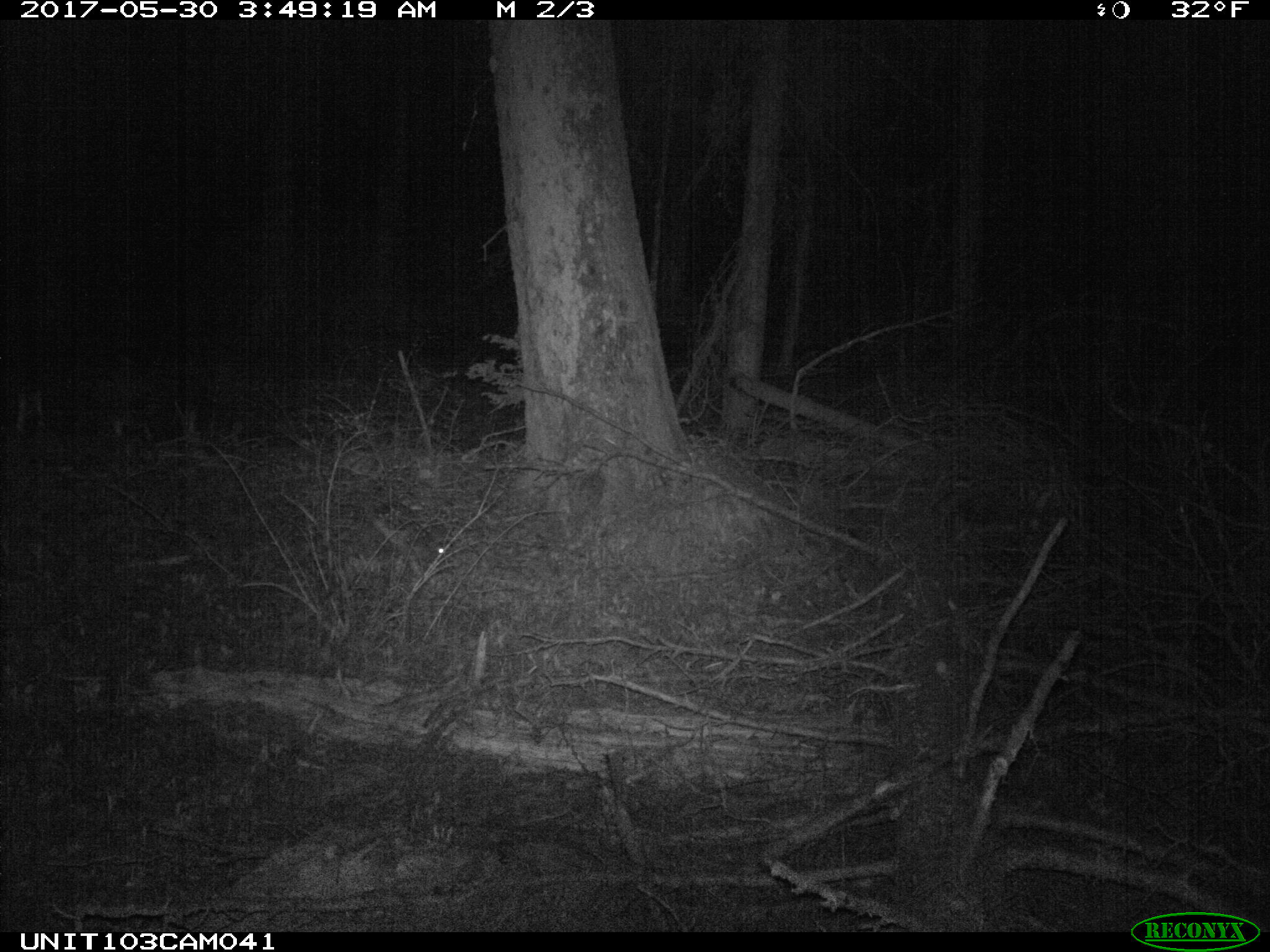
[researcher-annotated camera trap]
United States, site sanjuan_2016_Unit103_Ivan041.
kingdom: Animalia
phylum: Chordata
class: Mammalia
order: Lagomorpha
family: Leporidae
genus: Lepus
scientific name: Lepus americanus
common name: snowshoe hare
Lepus americanus (snowshoe hare).